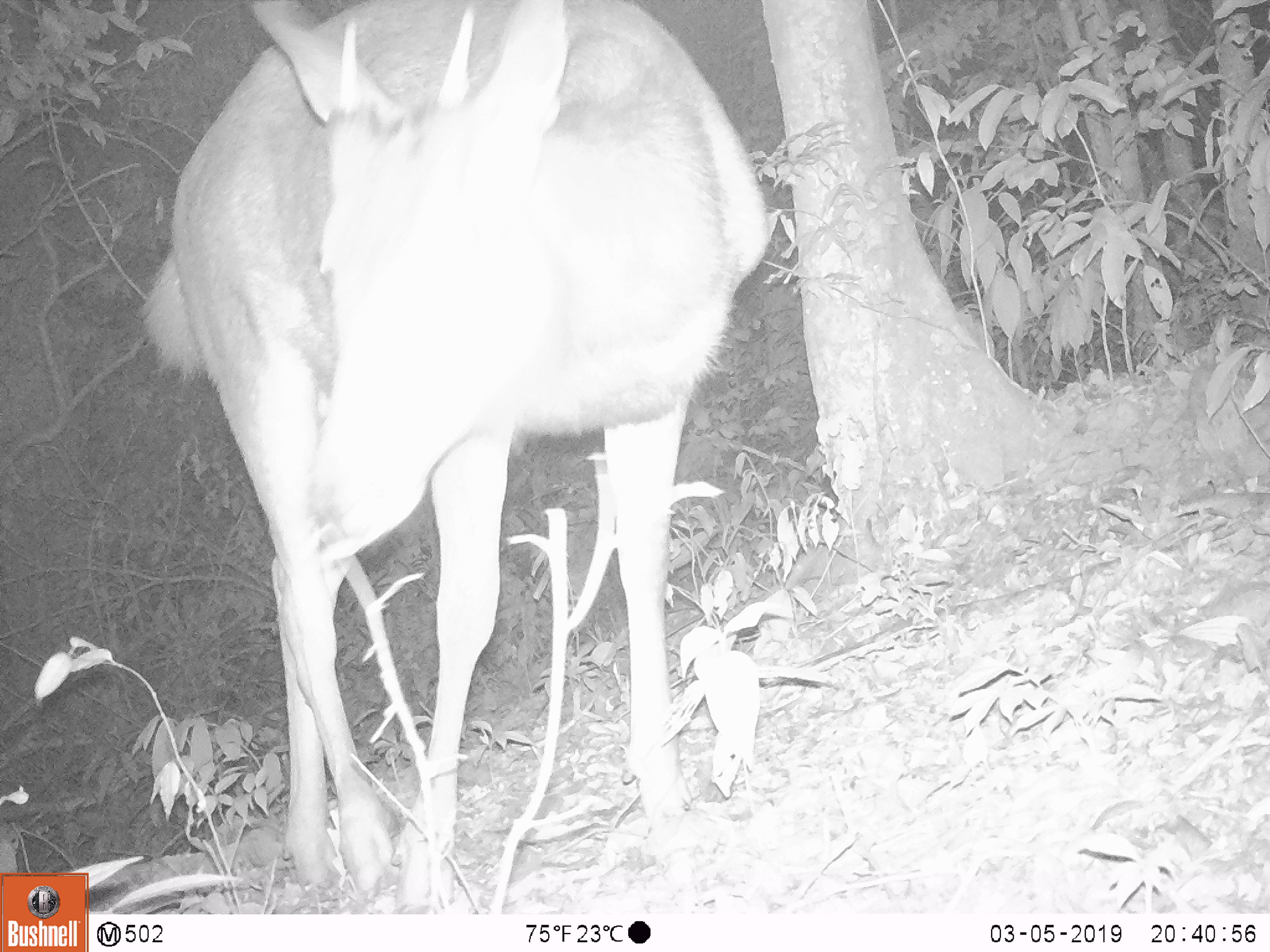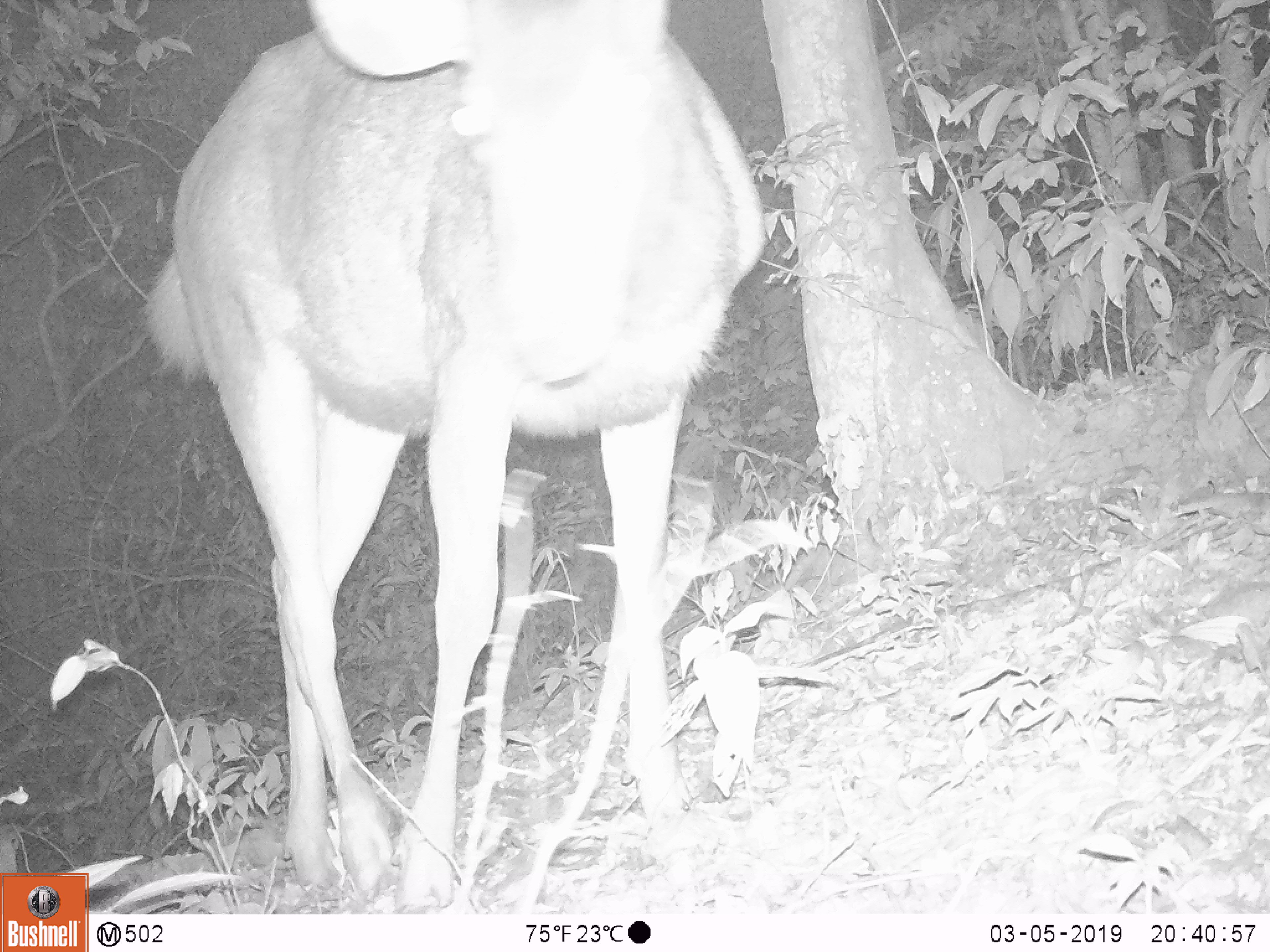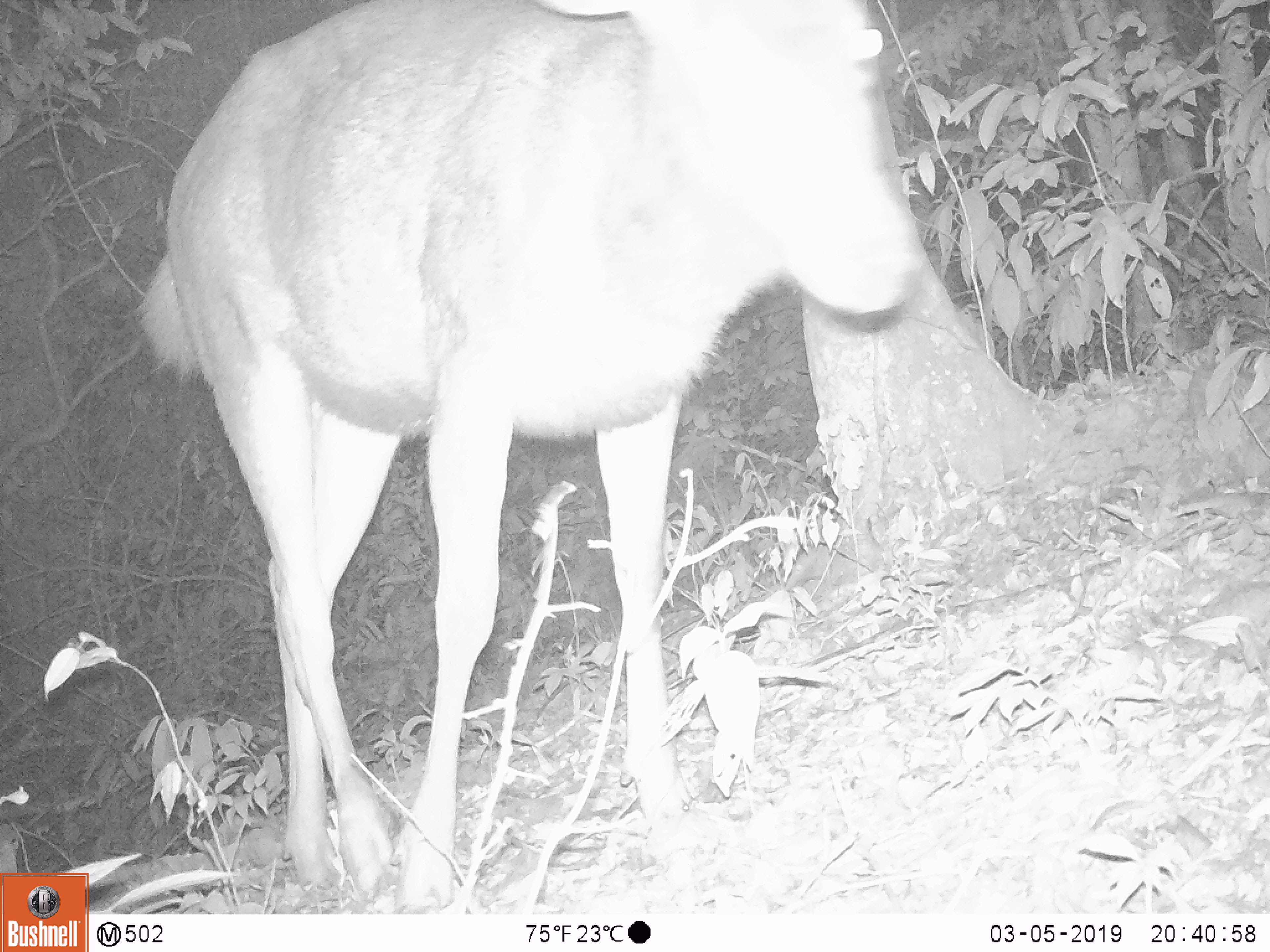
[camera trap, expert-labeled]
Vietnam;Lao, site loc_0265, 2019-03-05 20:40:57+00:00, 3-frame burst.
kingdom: Animalia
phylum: Chordata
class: Mammalia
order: Artiodactyla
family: Cervidae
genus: Rusa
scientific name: Rusa unicolor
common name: sambar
Sambar (Rusa unicolor). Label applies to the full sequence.